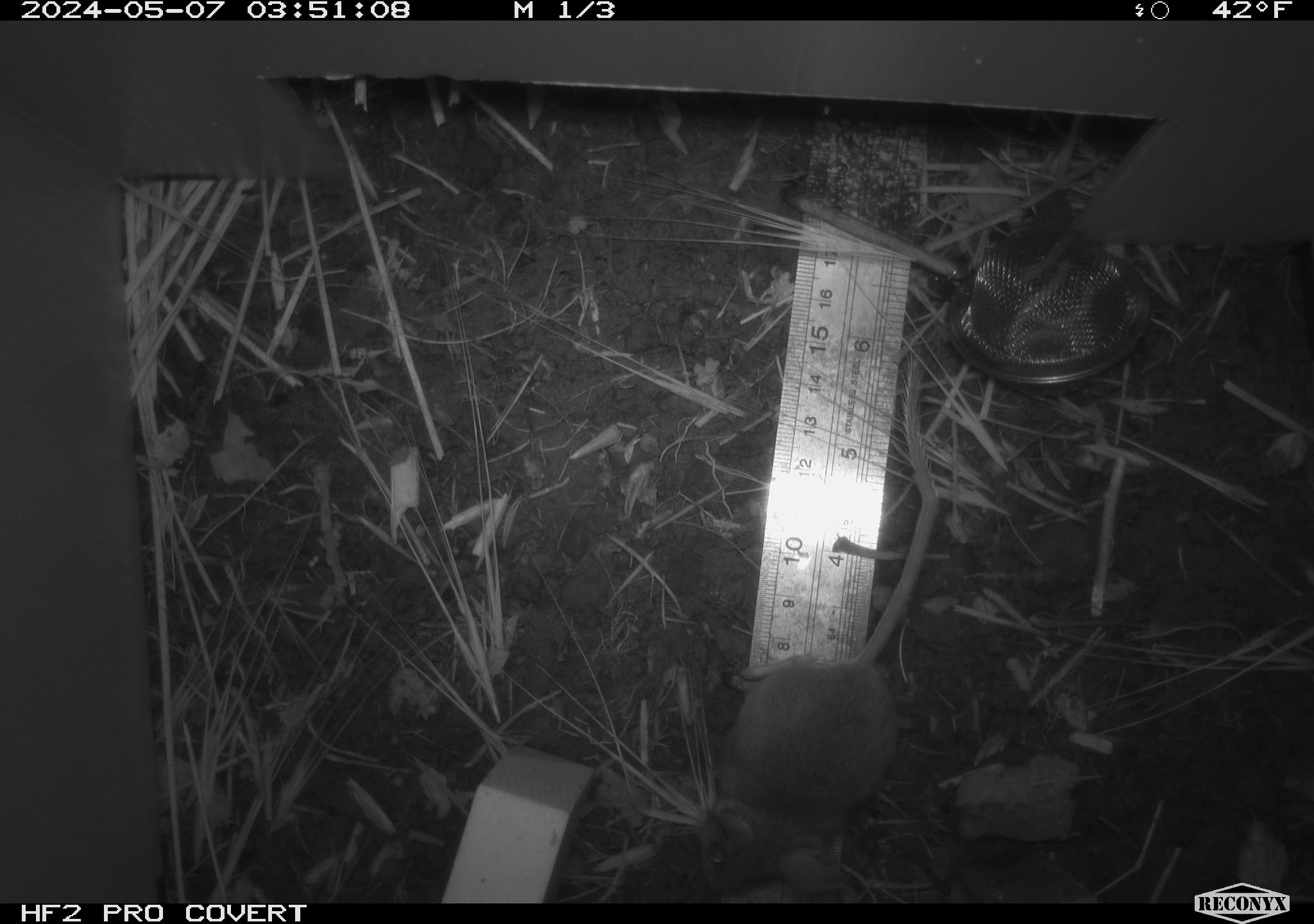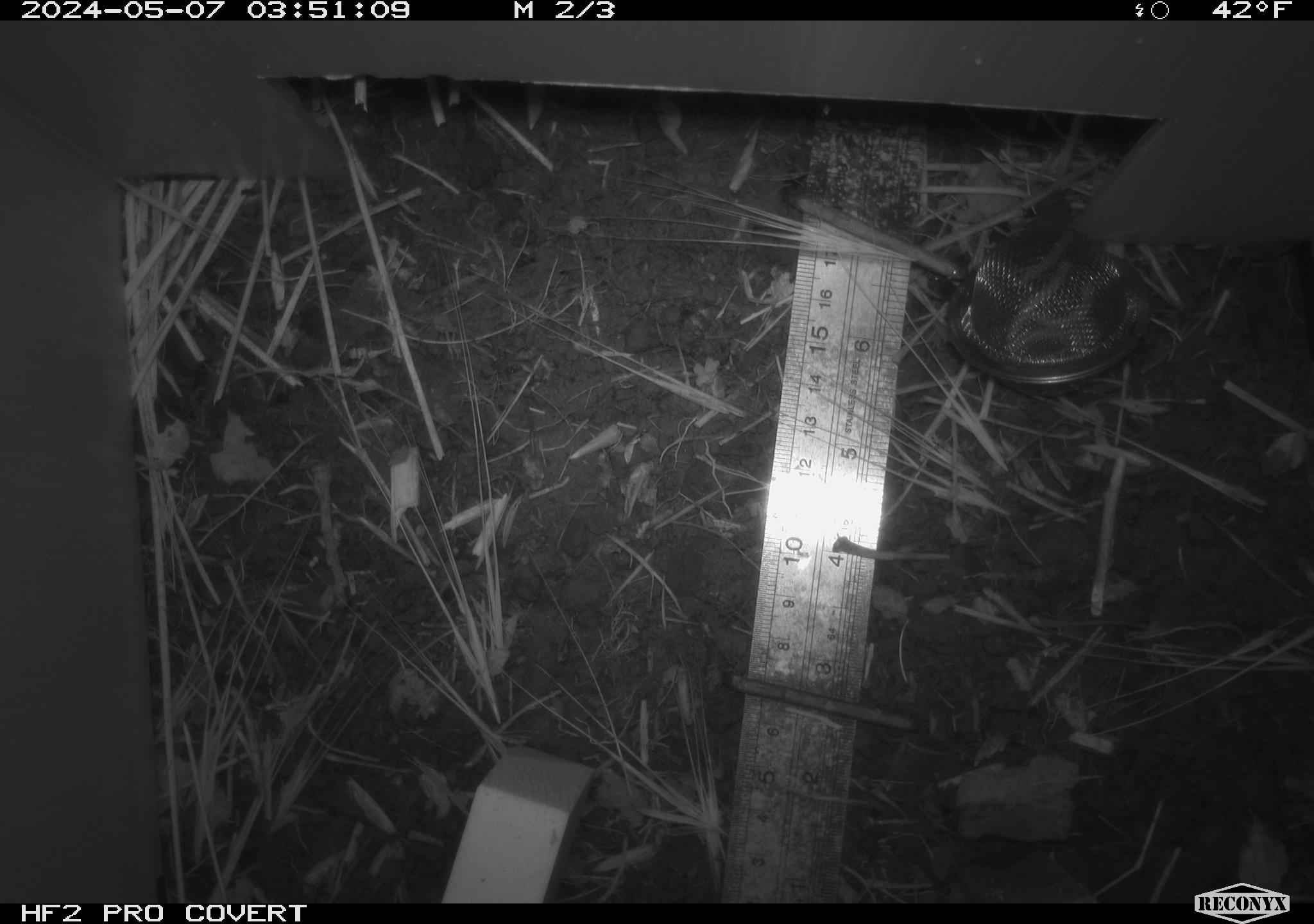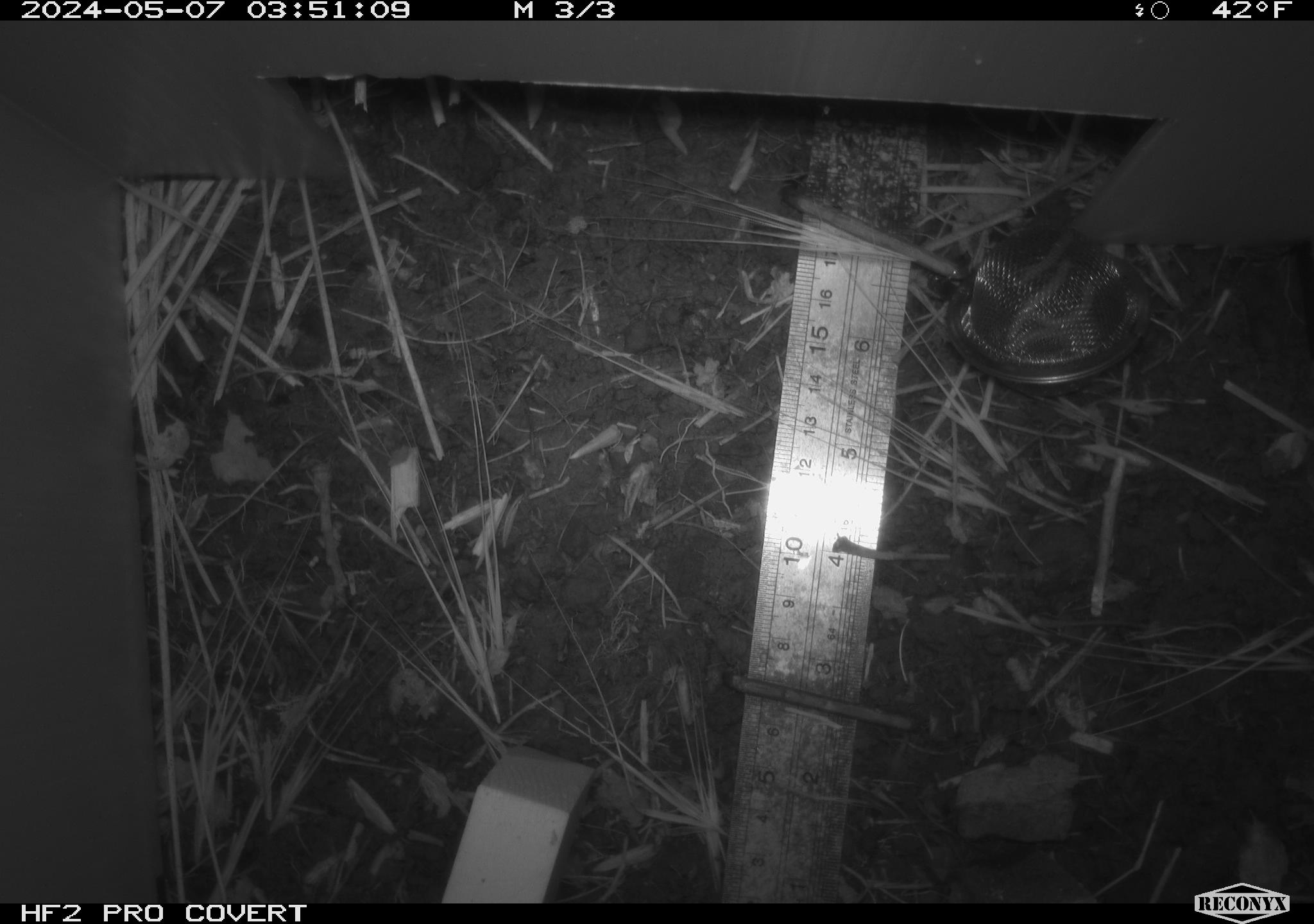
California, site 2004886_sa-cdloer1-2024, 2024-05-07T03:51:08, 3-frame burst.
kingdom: Animalia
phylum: Chordata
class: Mammalia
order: Rodentia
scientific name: Rodentia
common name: mouse species